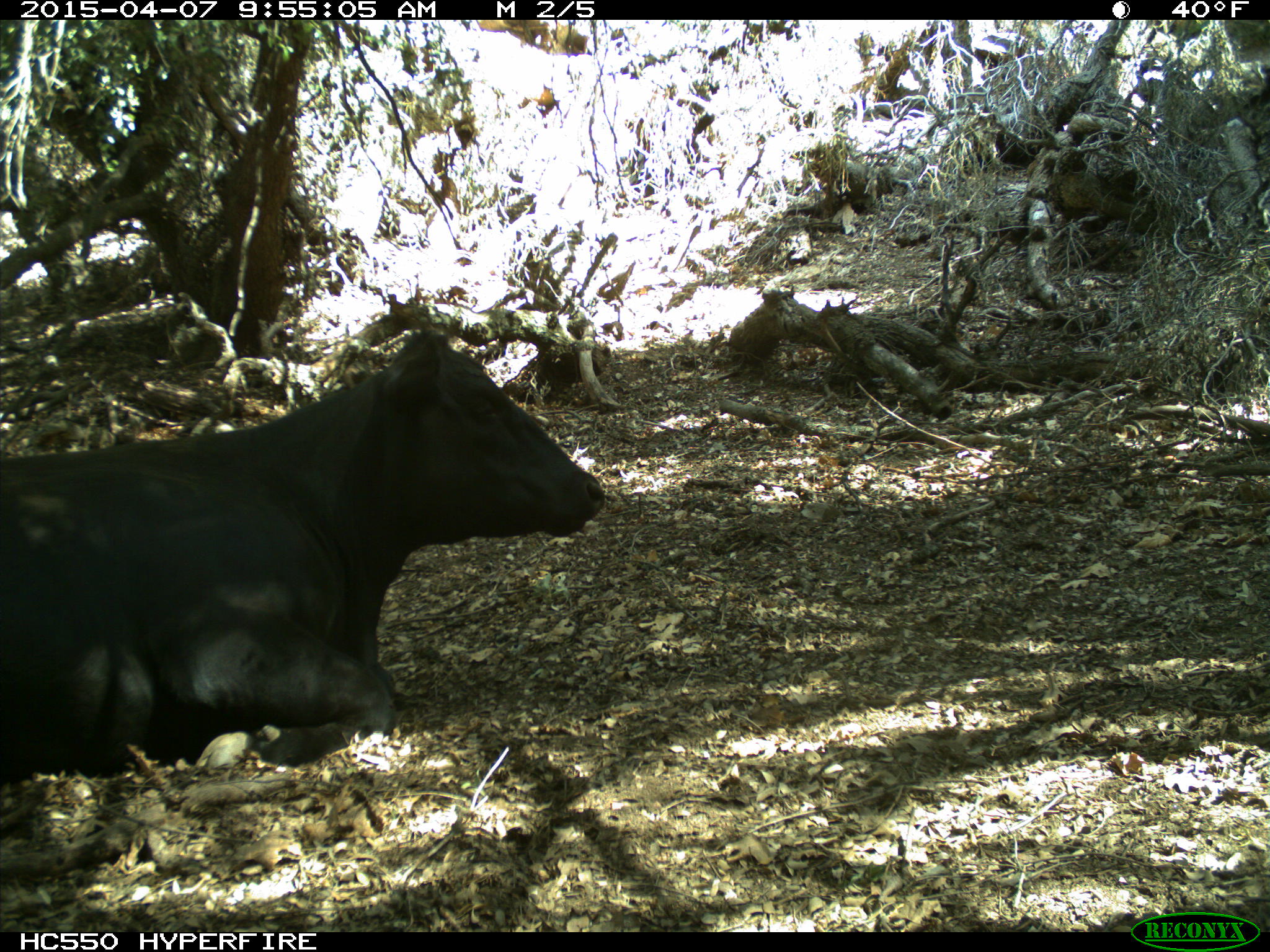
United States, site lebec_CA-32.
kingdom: Animalia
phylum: Chordata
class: Mammalia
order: Artiodactyla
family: Bovidae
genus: Bos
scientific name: Bos taurus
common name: domestic cow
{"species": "Bos taurus (domestic cow)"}